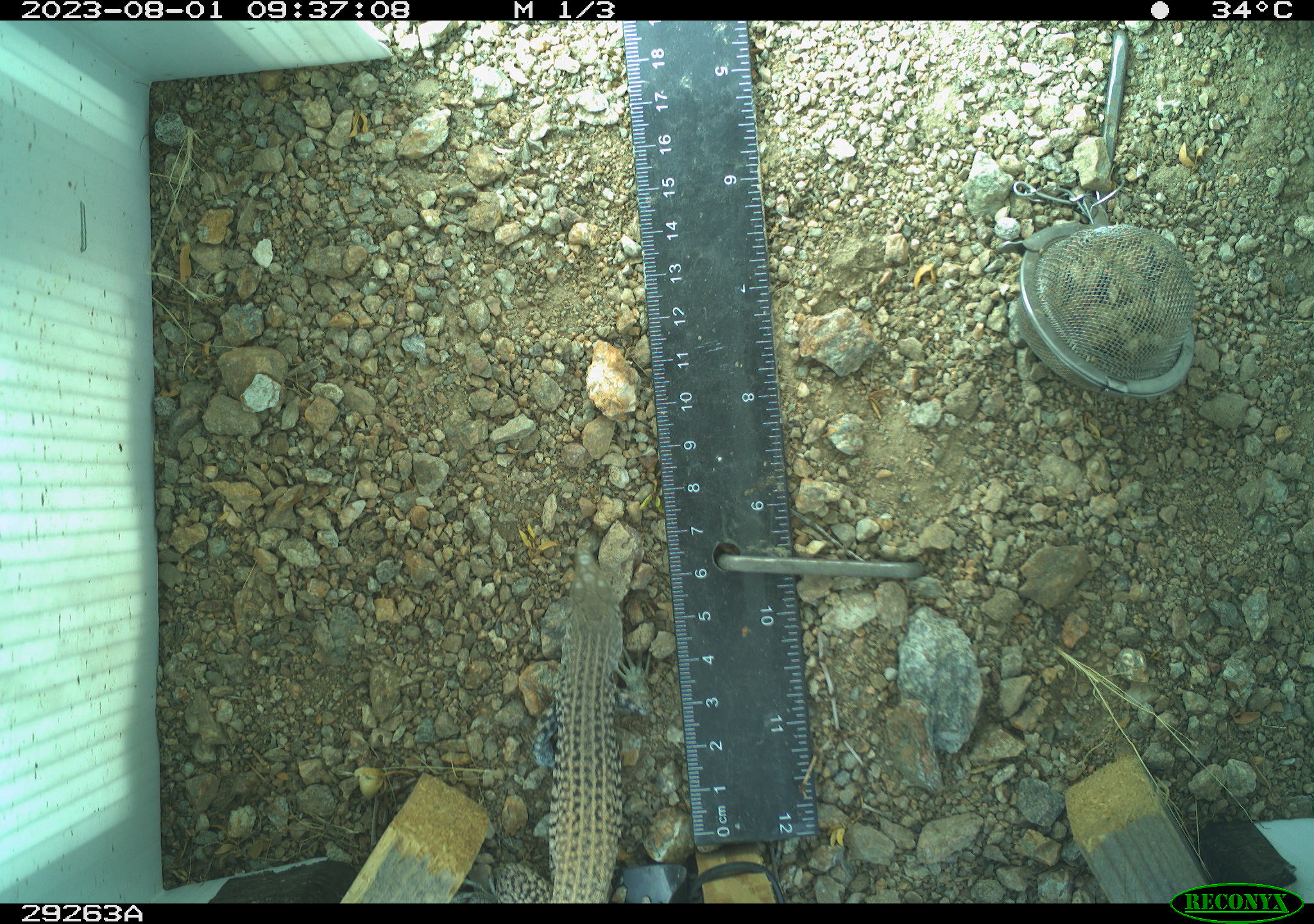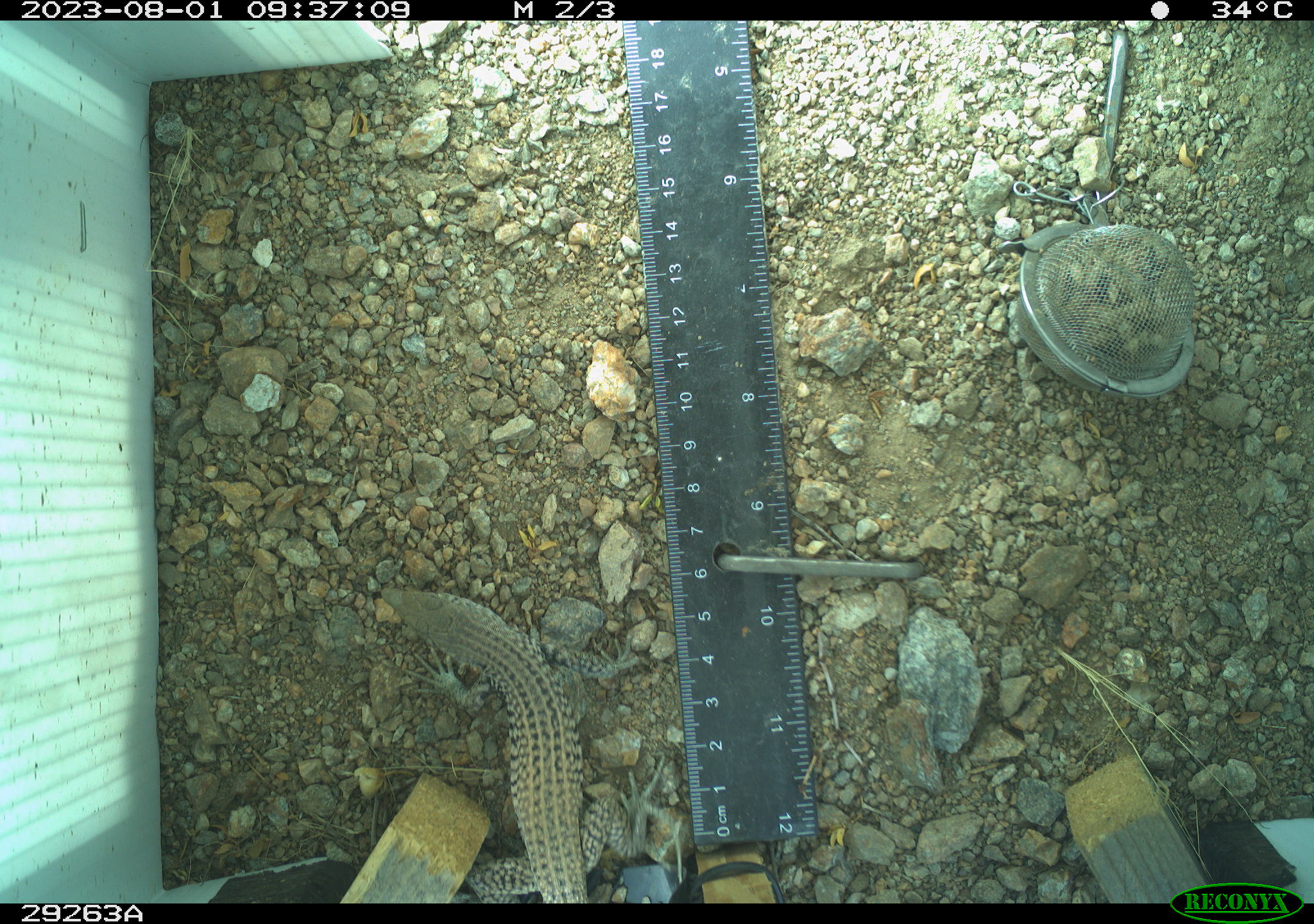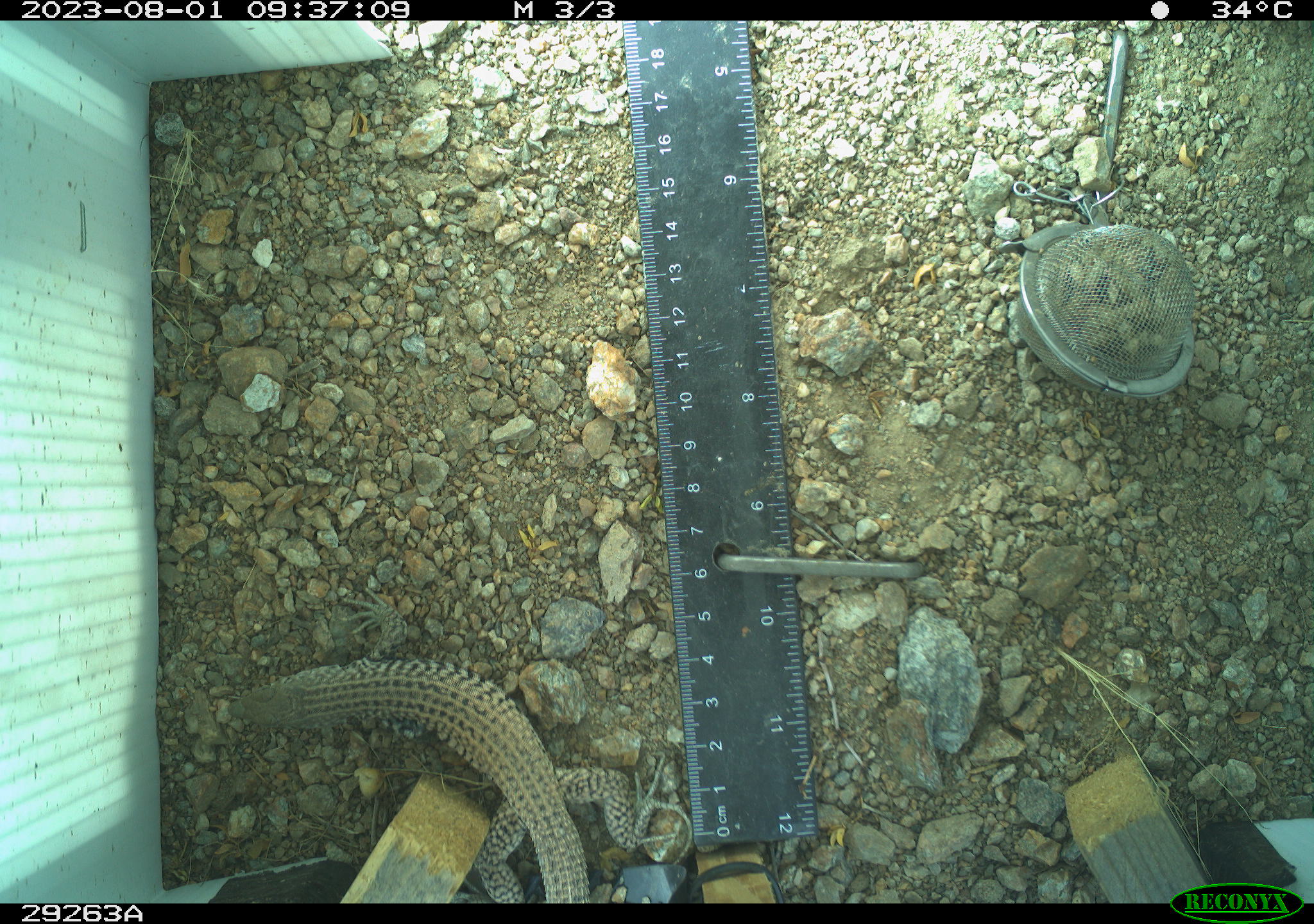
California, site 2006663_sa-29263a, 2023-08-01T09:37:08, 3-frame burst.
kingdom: Animalia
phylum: Chordata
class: Reptilia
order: Squamata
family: Teiidae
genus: Aspidoscelis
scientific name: Aspidoscelis tigris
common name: western whiptail